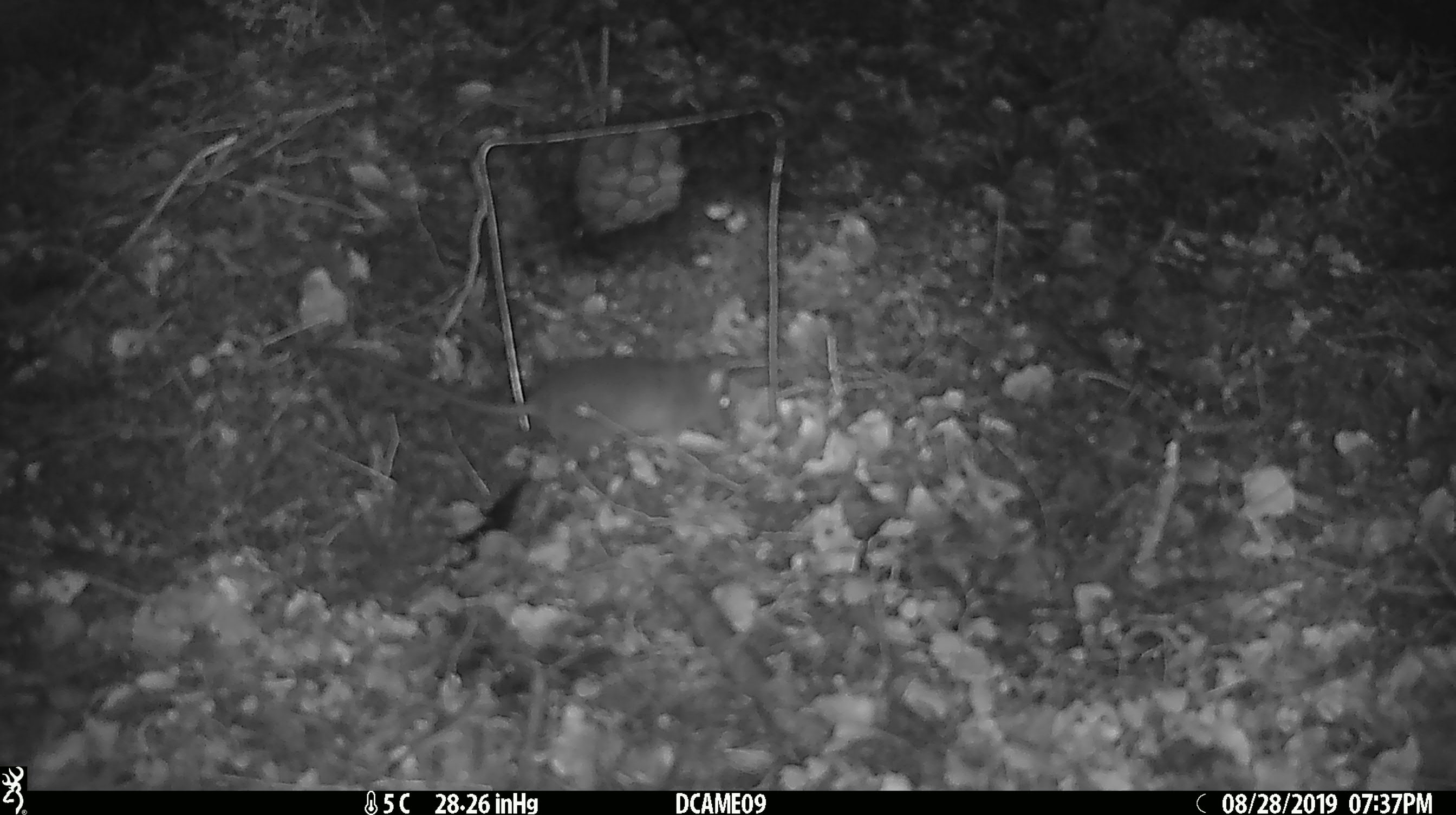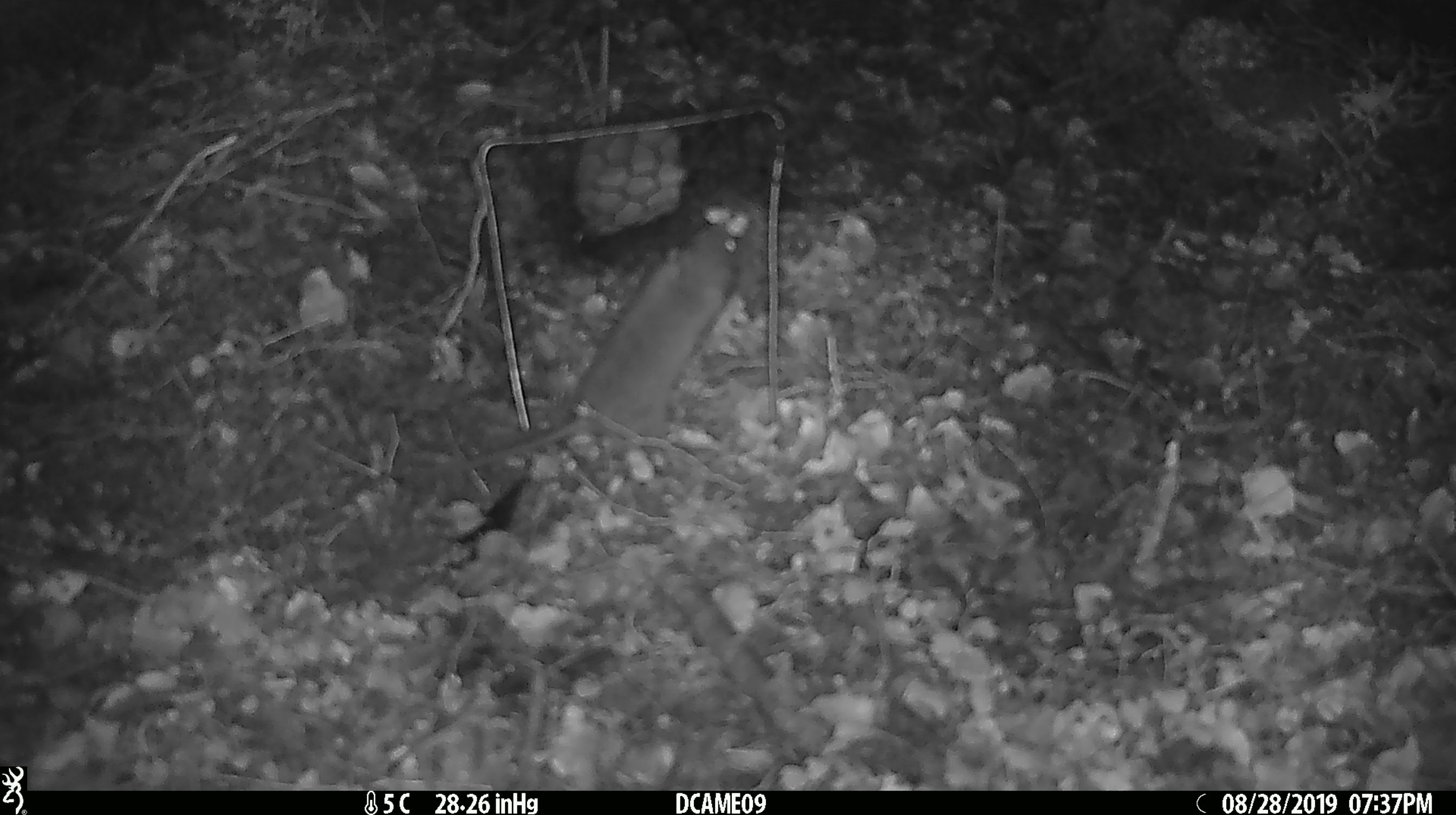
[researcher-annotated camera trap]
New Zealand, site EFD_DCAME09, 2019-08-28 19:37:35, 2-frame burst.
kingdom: Animalia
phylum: Chordata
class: Mammalia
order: Rodentia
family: Muridae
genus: Rattus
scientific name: Rattus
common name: rat